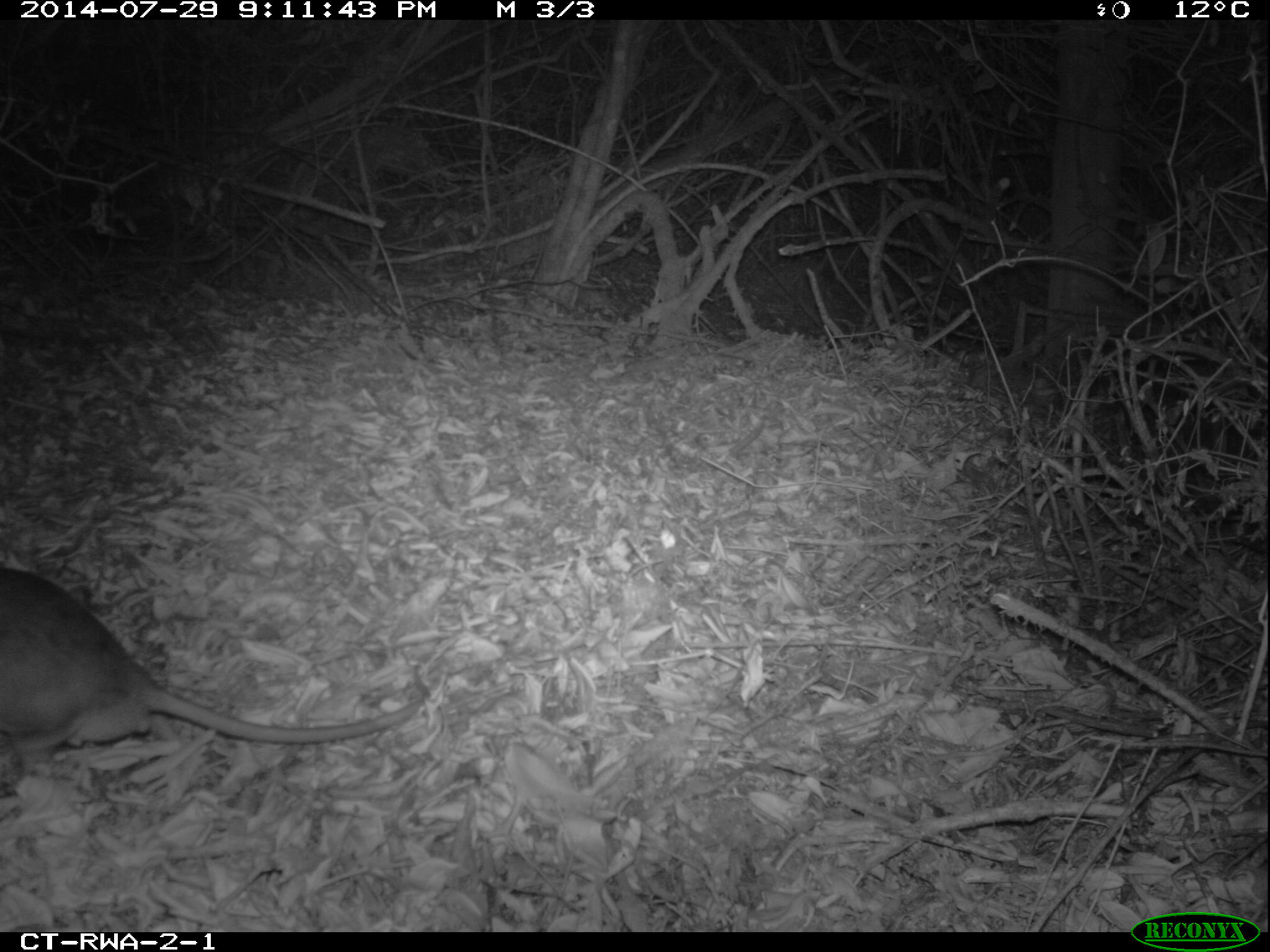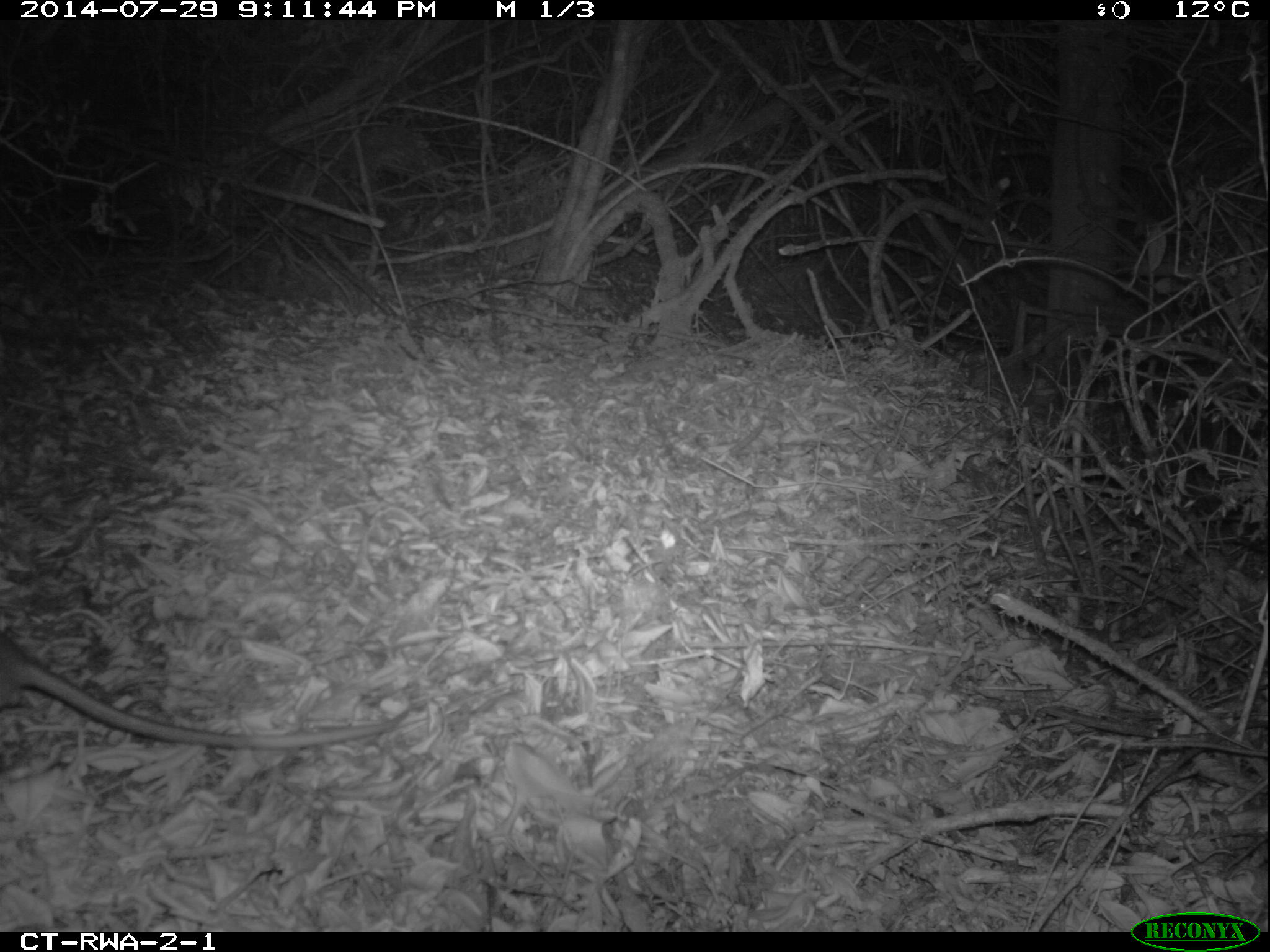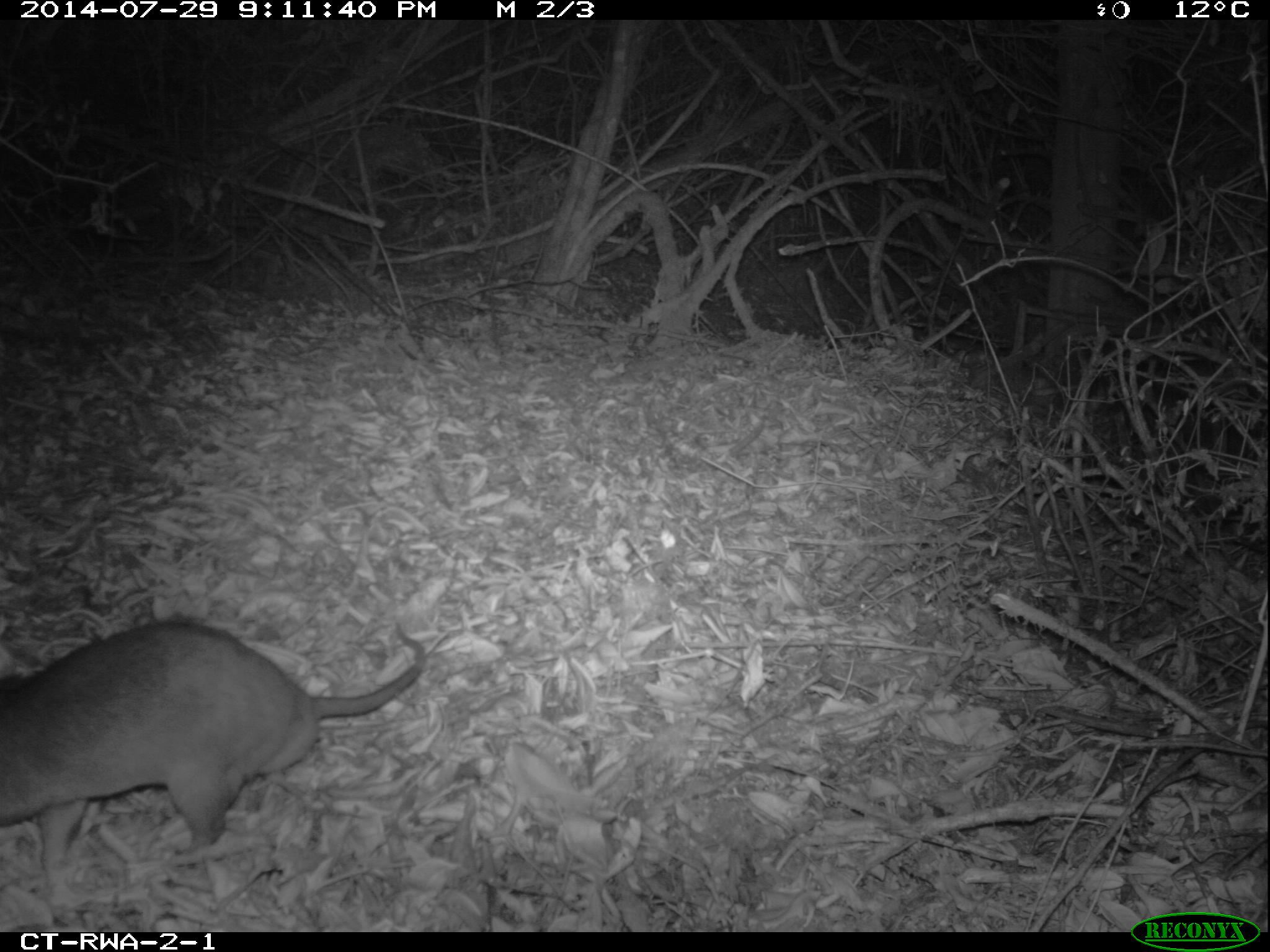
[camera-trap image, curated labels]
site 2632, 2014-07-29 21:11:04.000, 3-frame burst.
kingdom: Animalia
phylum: Chordata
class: Mammalia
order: Rodentia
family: Nesomyidae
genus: Cricetomys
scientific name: Cricetomys gambianus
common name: african giant pouched rat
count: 1